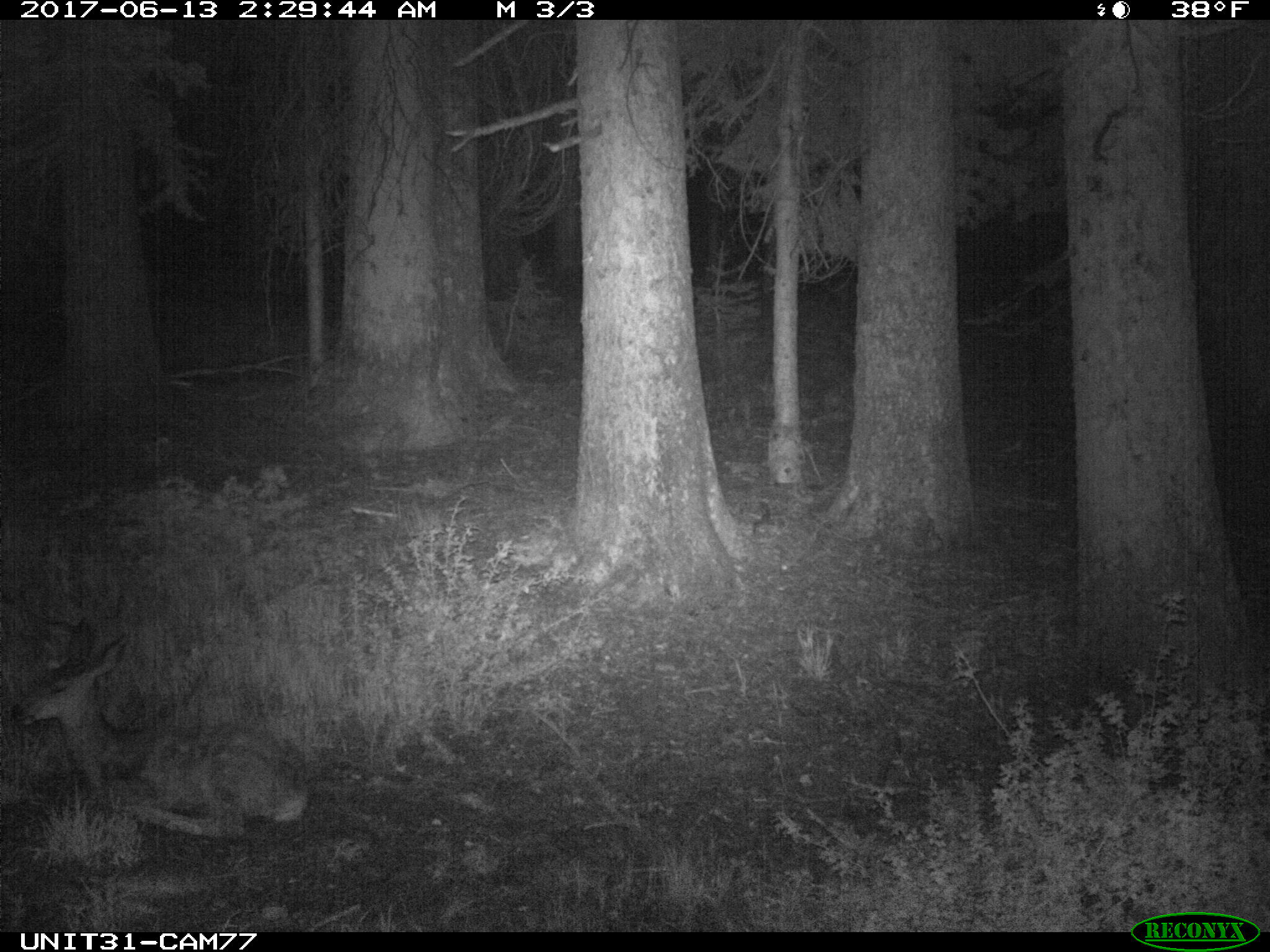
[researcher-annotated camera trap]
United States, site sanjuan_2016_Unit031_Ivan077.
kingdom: Animalia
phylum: Chordata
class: Mammalia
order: Artiodactyla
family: Cervidae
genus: Odocoileus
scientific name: Odocoileus hemionus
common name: mule deer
Odocoileus hemionus (mule deer).